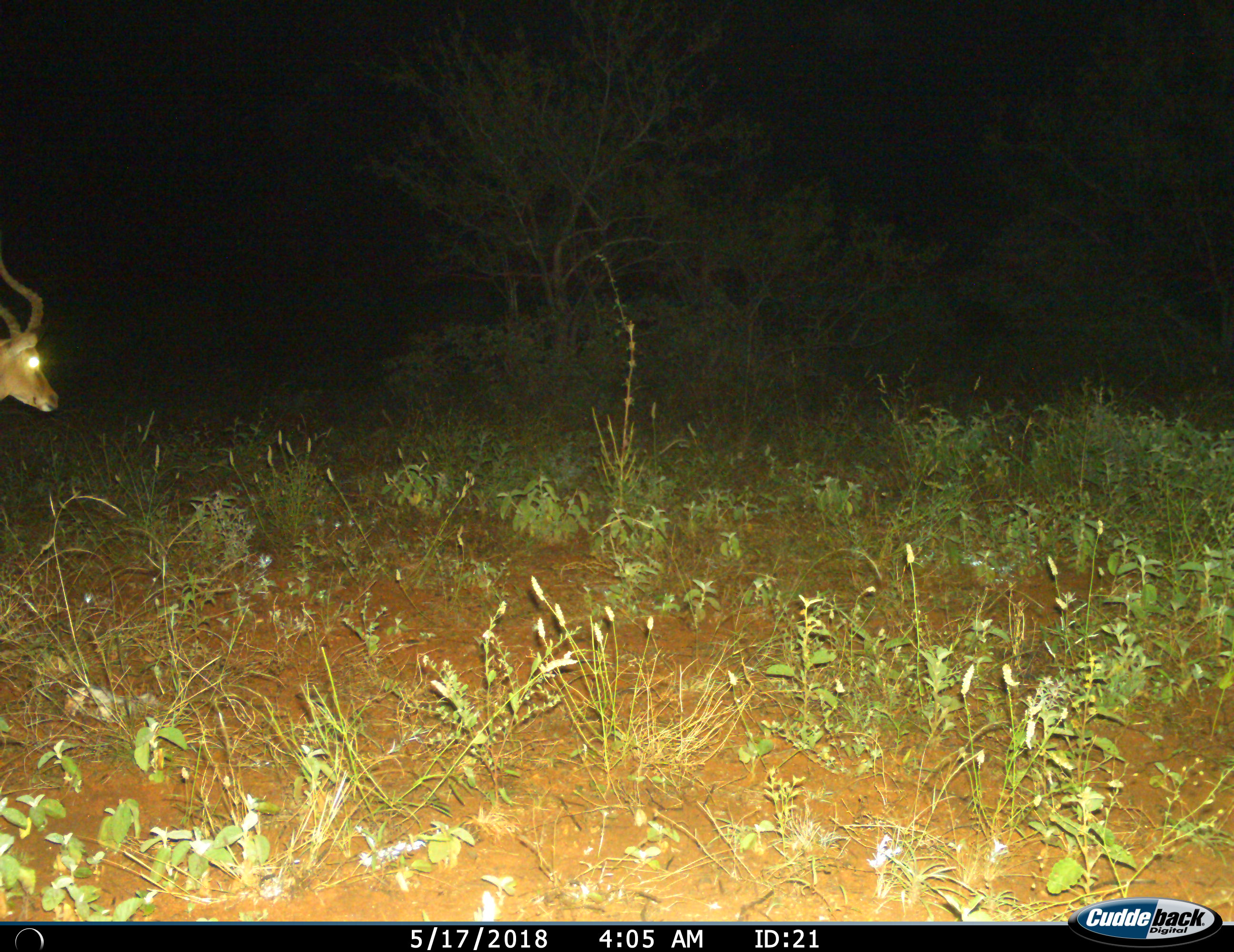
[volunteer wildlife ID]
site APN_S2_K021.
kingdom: Animalia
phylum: Chordata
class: Mammalia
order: Artiodactyla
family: Bovidae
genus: Aepyceros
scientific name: Aepyceros melampus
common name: impala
Impala (Aepyceros melampus), count 1. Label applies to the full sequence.